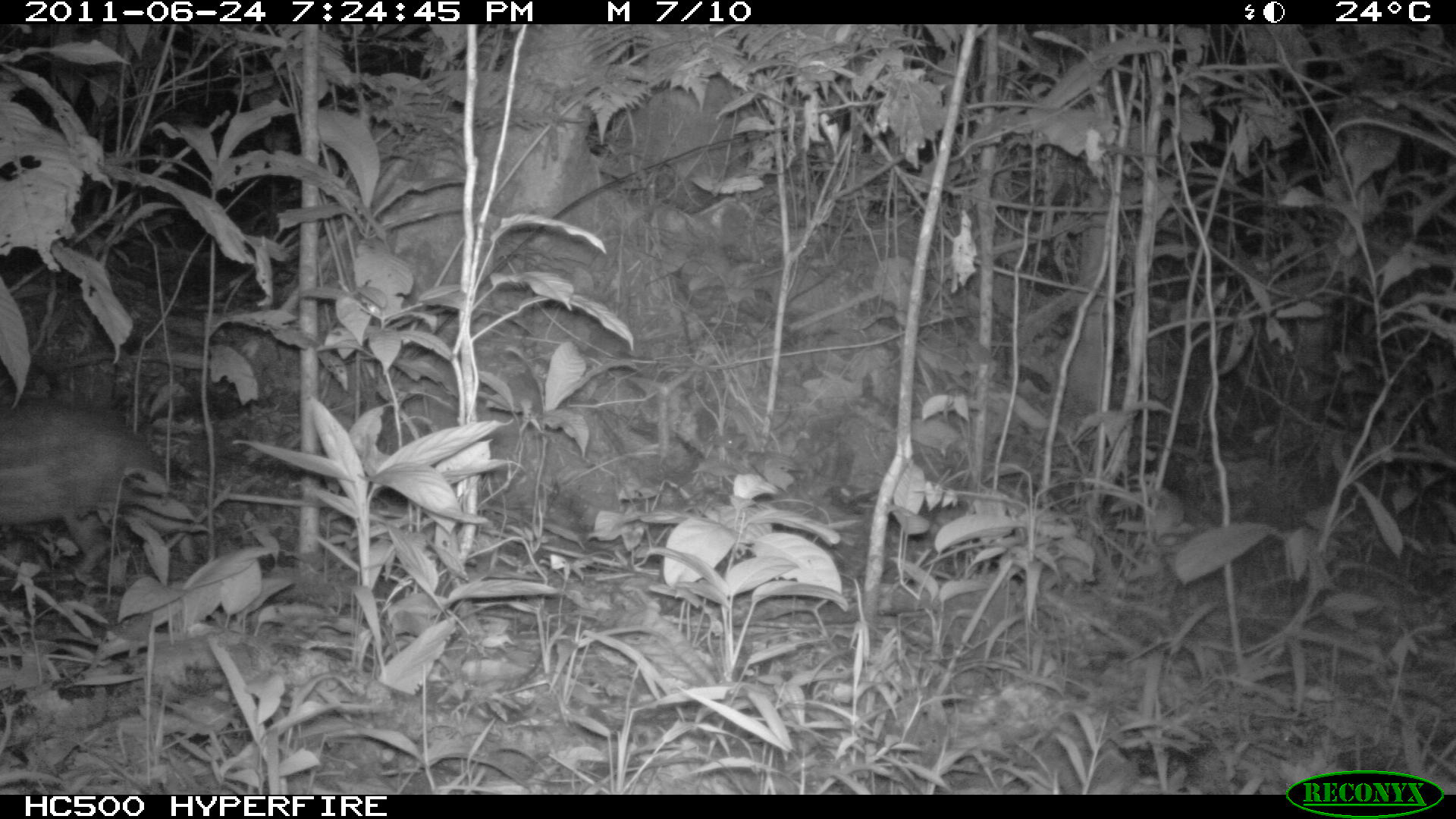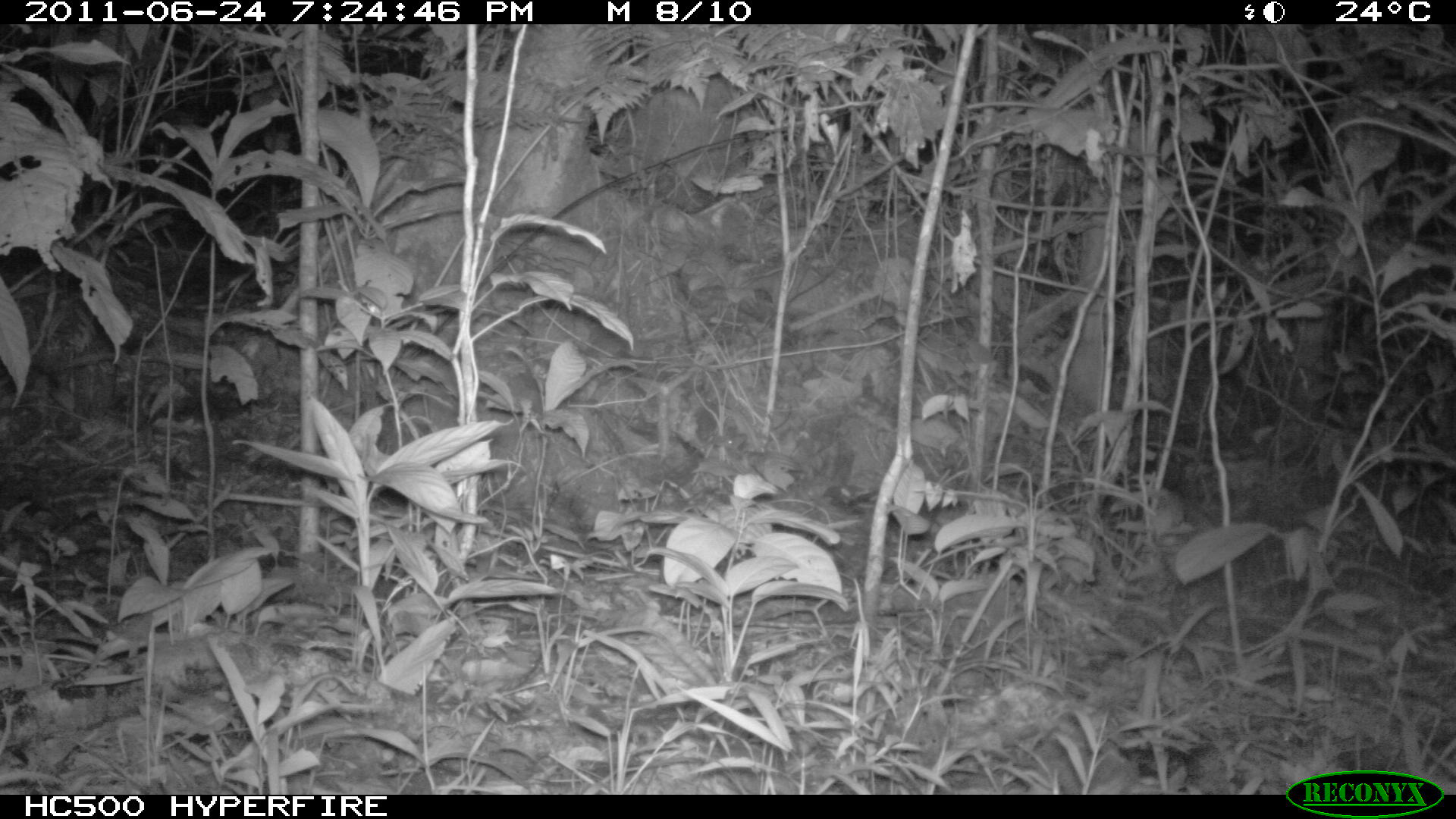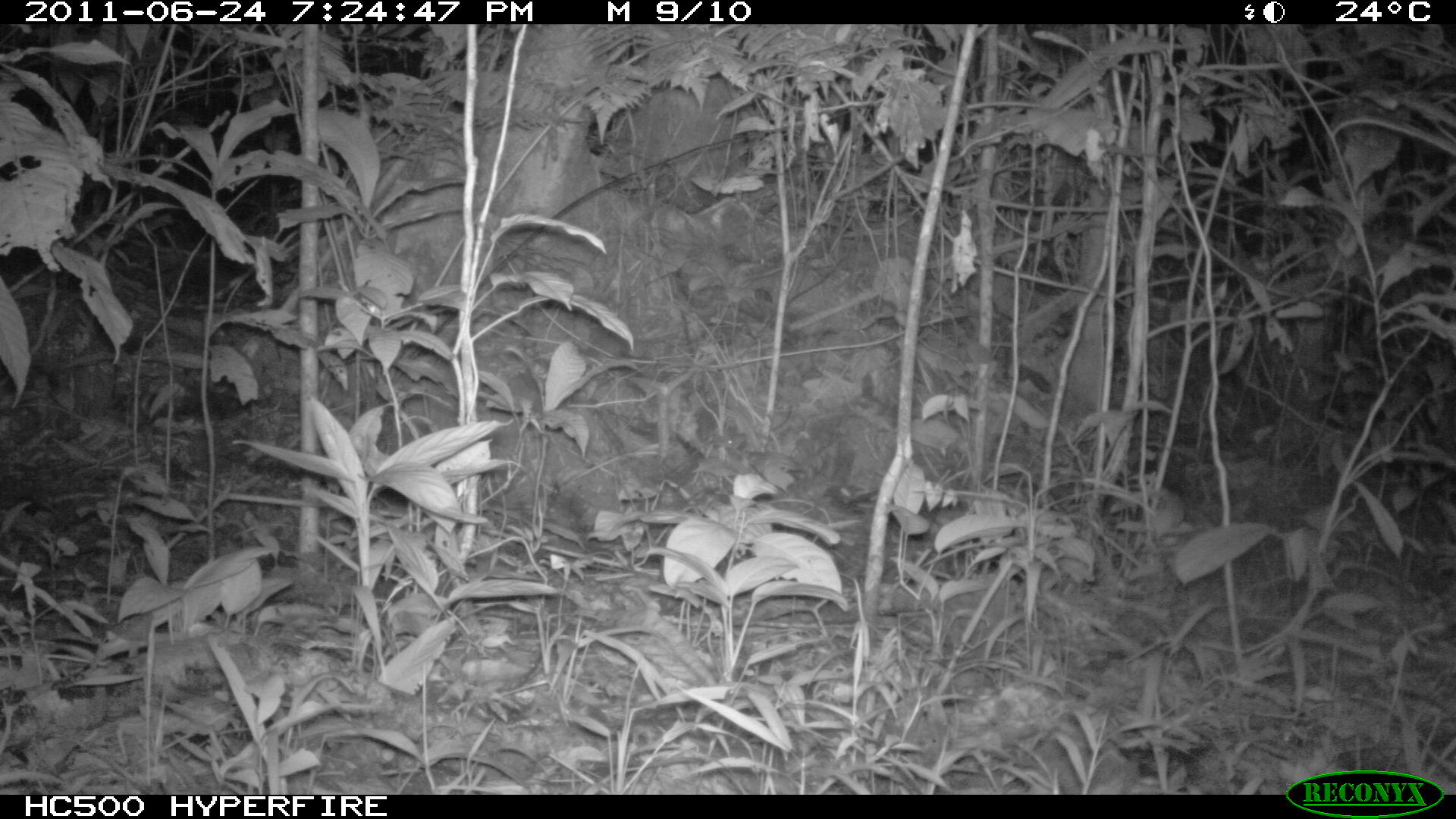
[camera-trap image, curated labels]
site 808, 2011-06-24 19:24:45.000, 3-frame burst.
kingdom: Animalia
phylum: Chordata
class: Mammalia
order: Rodentia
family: Cuniculidae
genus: Cuniculus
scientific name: Cuniculus paca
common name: spotted paca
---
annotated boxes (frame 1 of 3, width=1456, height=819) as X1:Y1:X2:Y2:
cuniculus paca: 3:398:171:579